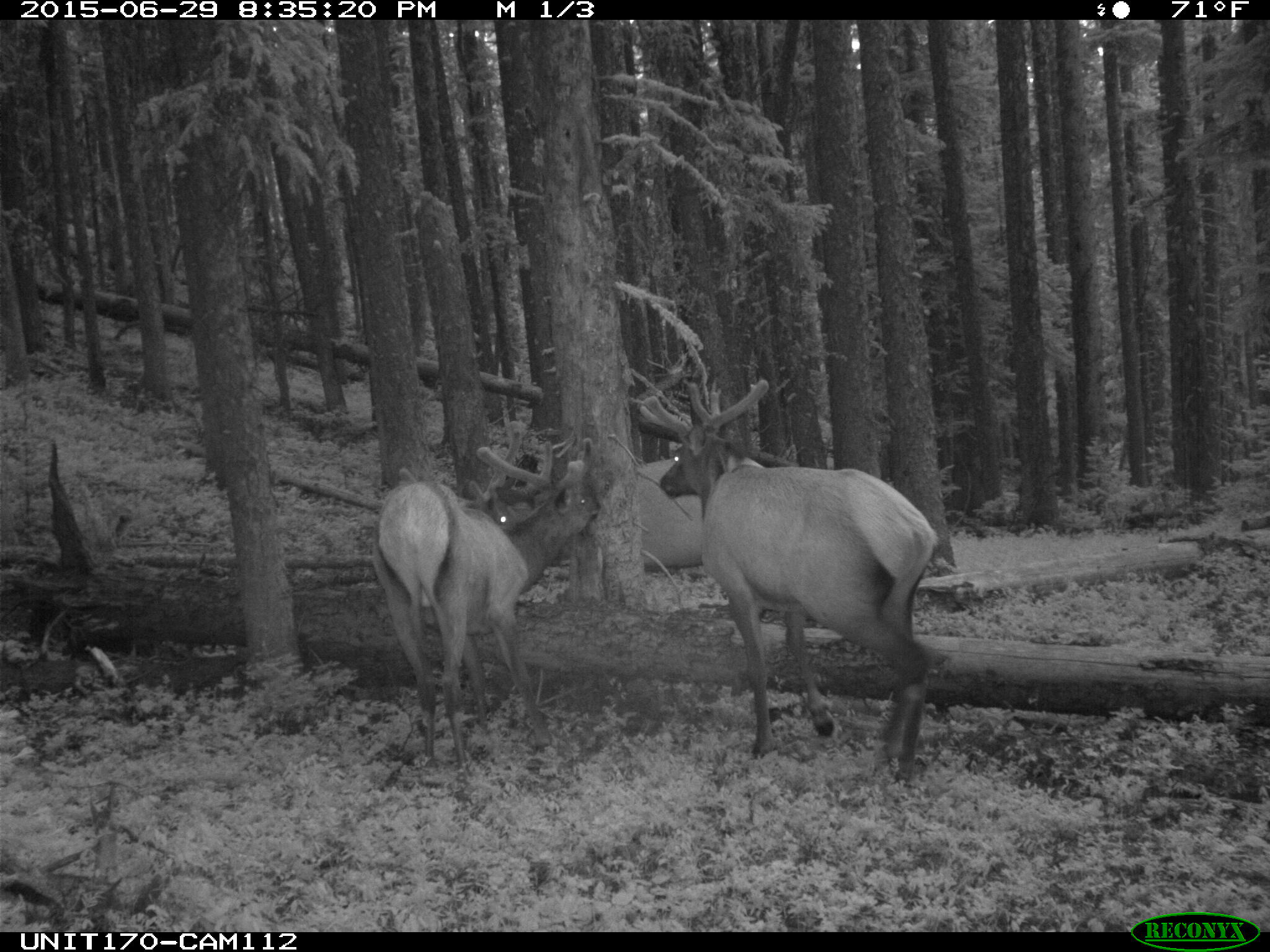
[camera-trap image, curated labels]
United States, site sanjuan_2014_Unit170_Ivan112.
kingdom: Animalia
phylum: Chordata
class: Mammalia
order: Artiodactyla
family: Cervidae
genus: Cervus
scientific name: Cervus elaphus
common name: red deer